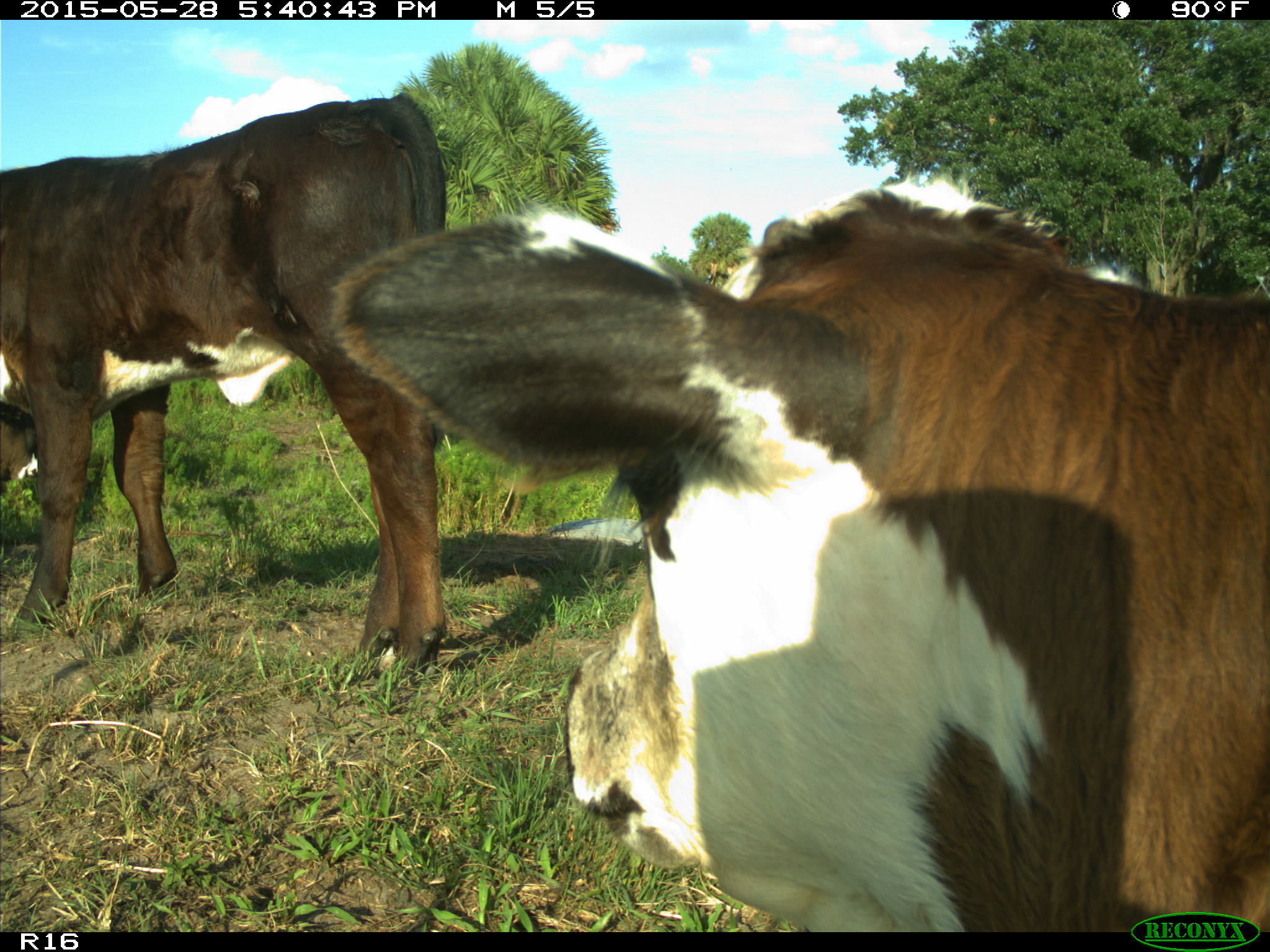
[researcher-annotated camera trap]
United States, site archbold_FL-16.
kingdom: Animalia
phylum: Chordata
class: Mammalia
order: Artiodactyla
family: Bovidae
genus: Bos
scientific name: Bos taurus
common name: domestic cow